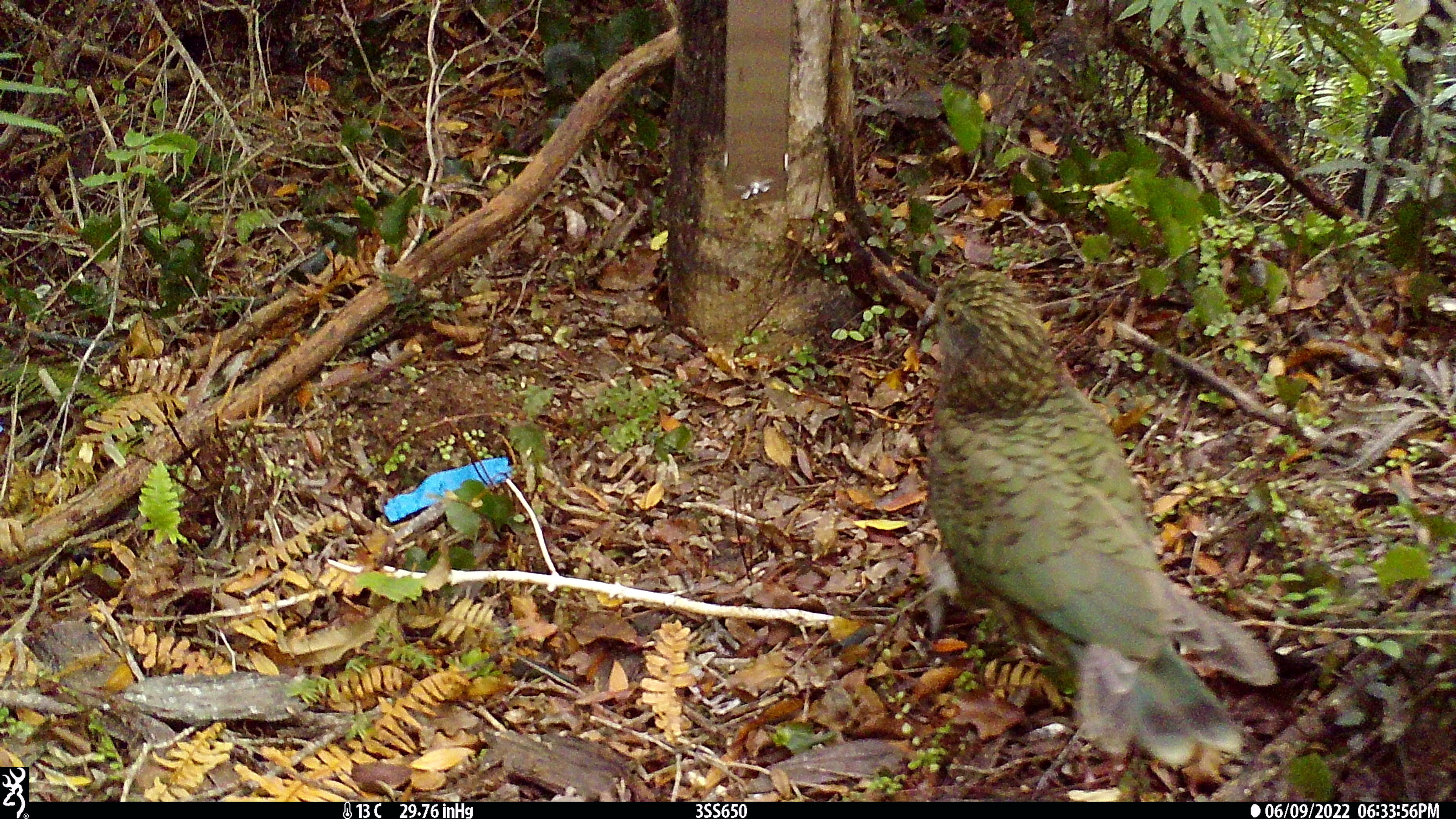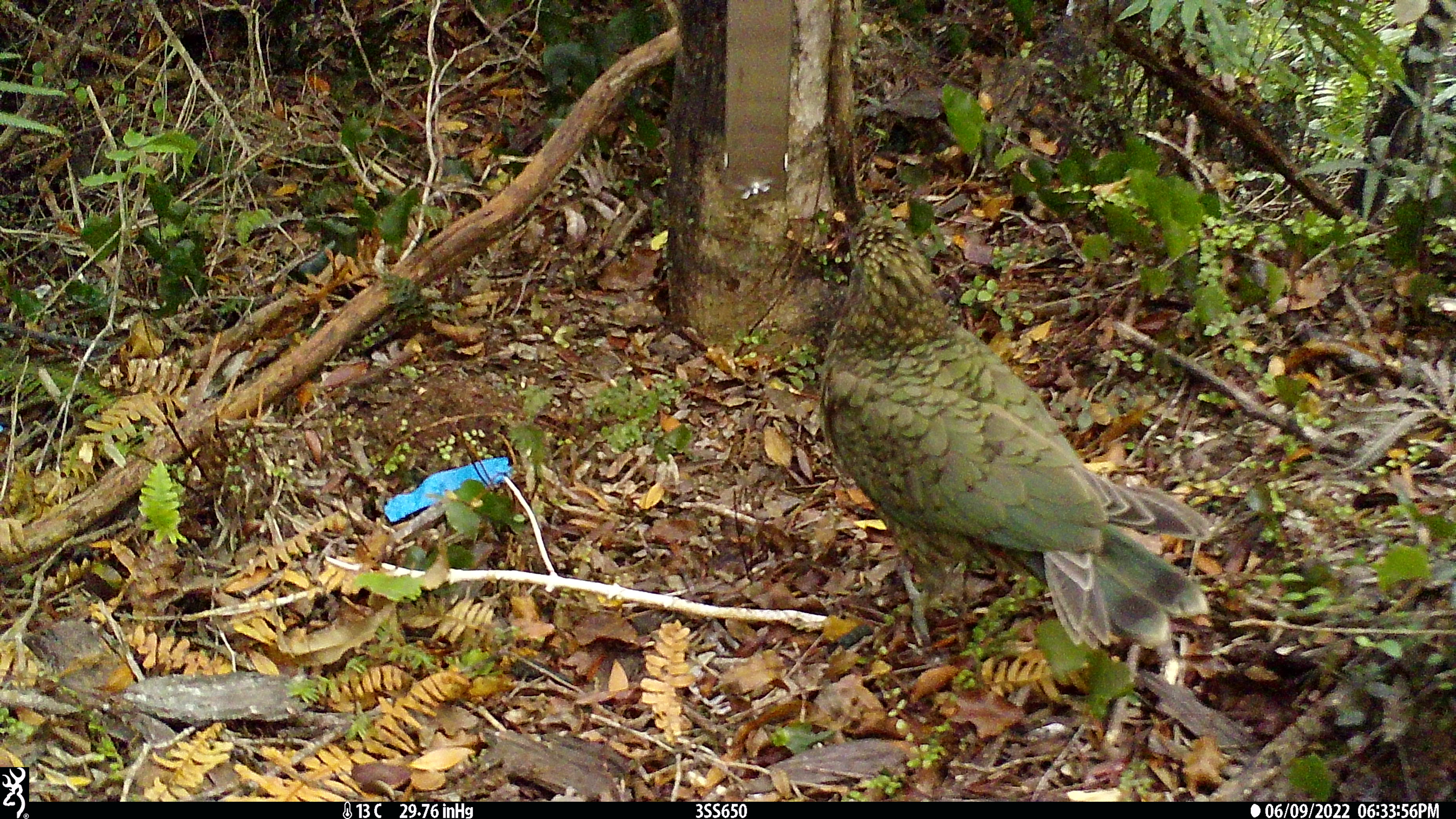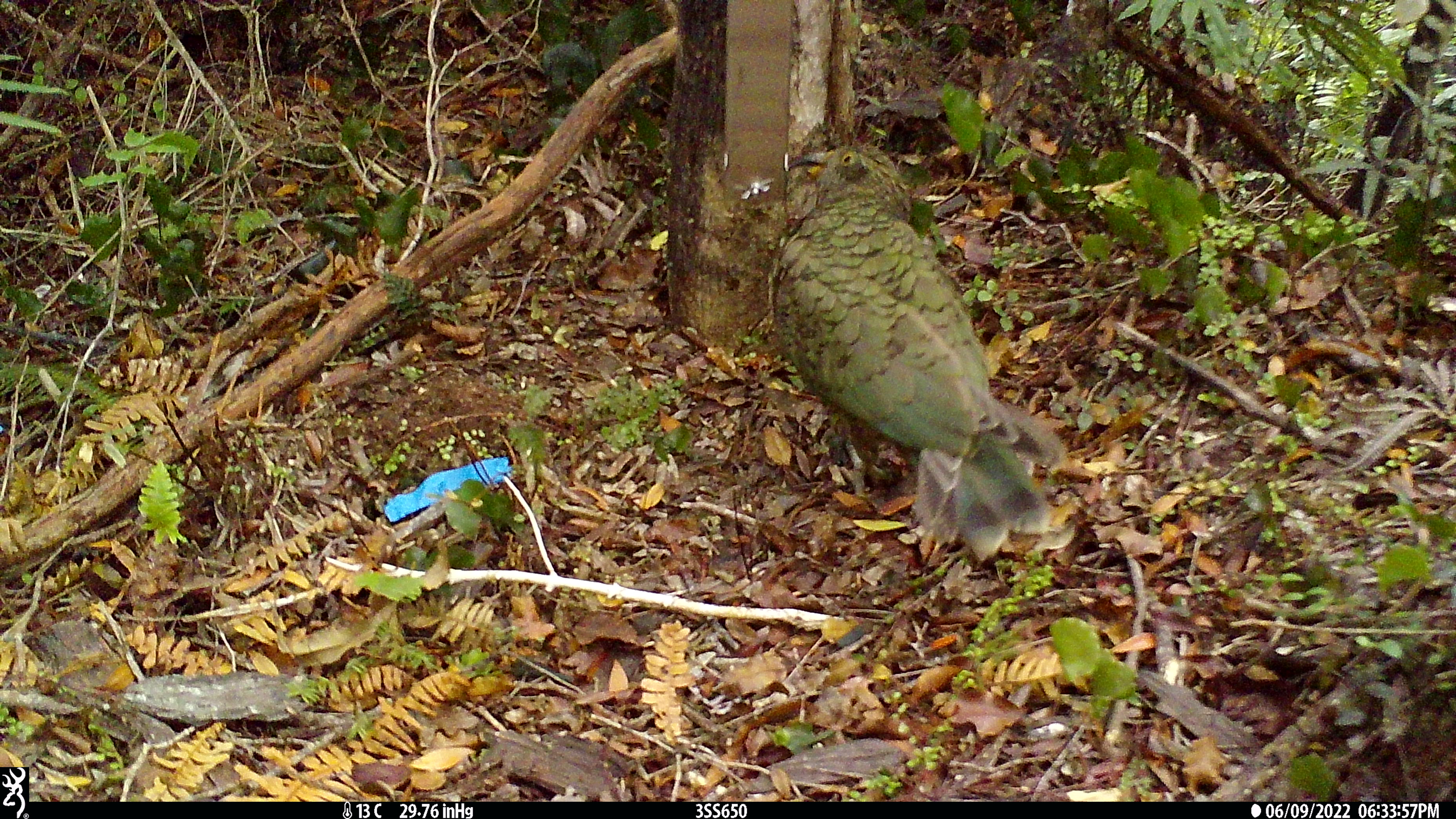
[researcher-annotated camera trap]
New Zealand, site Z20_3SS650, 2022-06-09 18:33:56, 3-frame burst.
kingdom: Animalia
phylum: Chordata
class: Aves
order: Psittaciformes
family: Strigopidae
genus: Nestor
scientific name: Nestor notabilis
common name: kea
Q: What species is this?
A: Kea (Nestor notabilis).